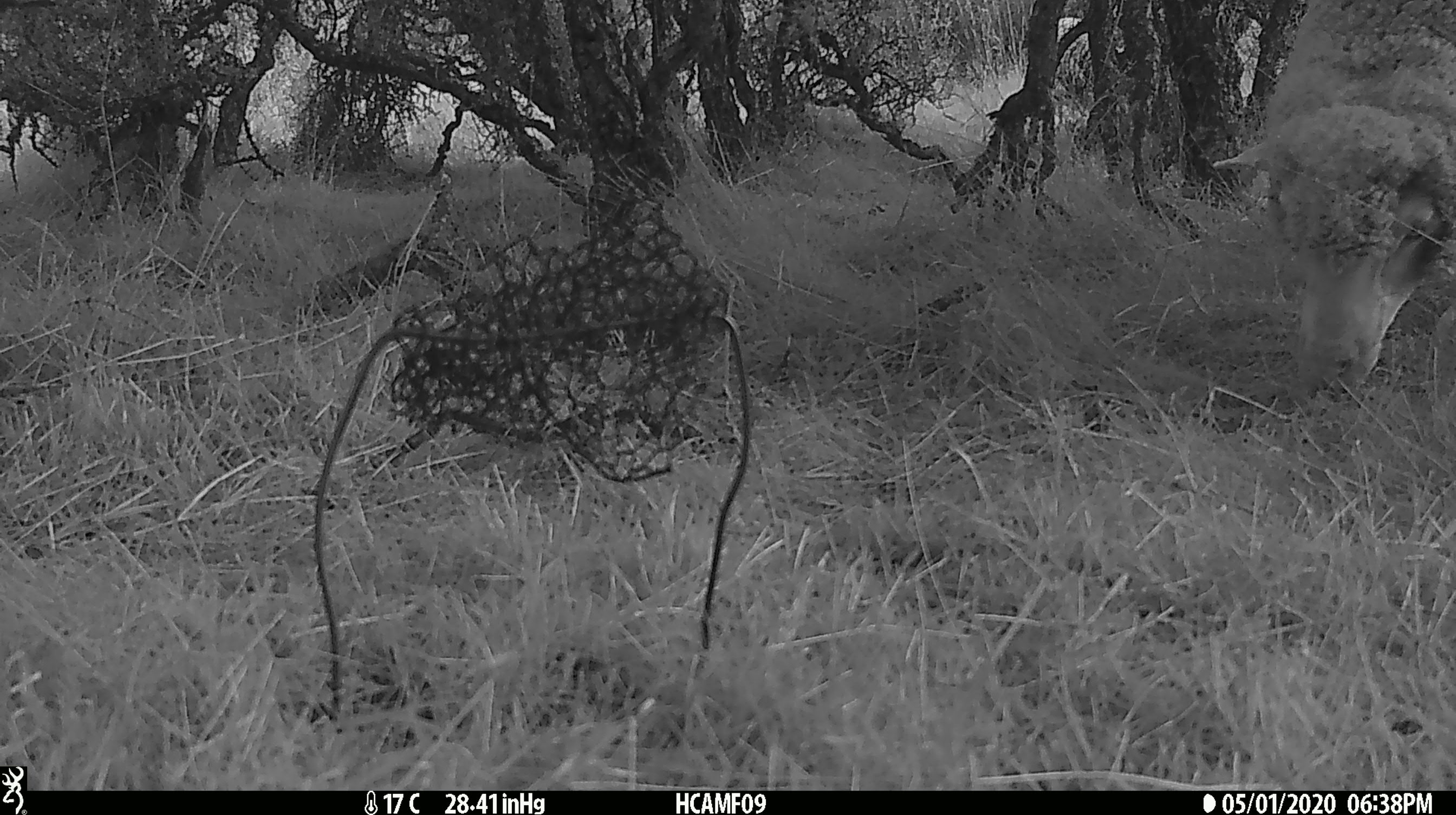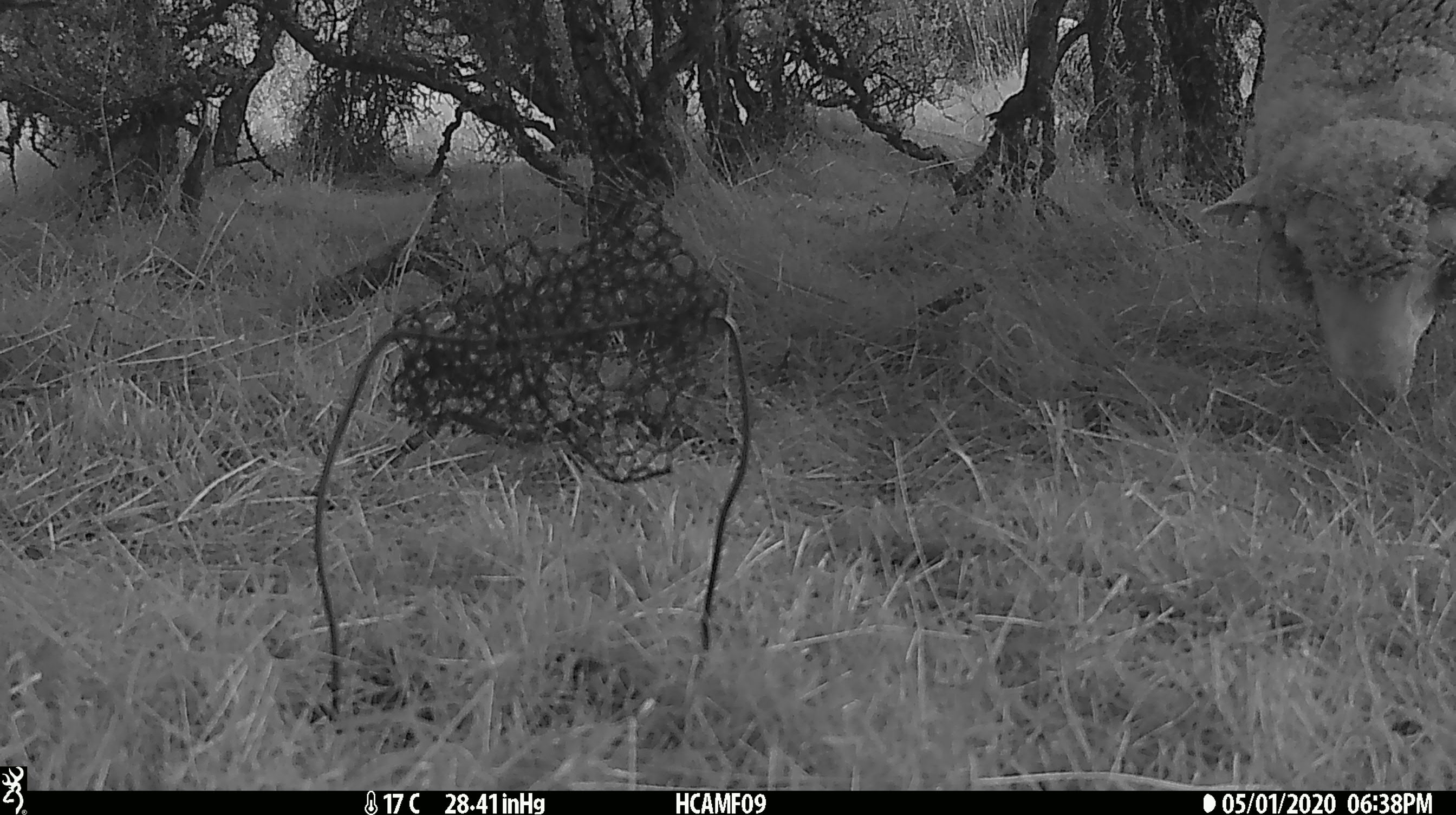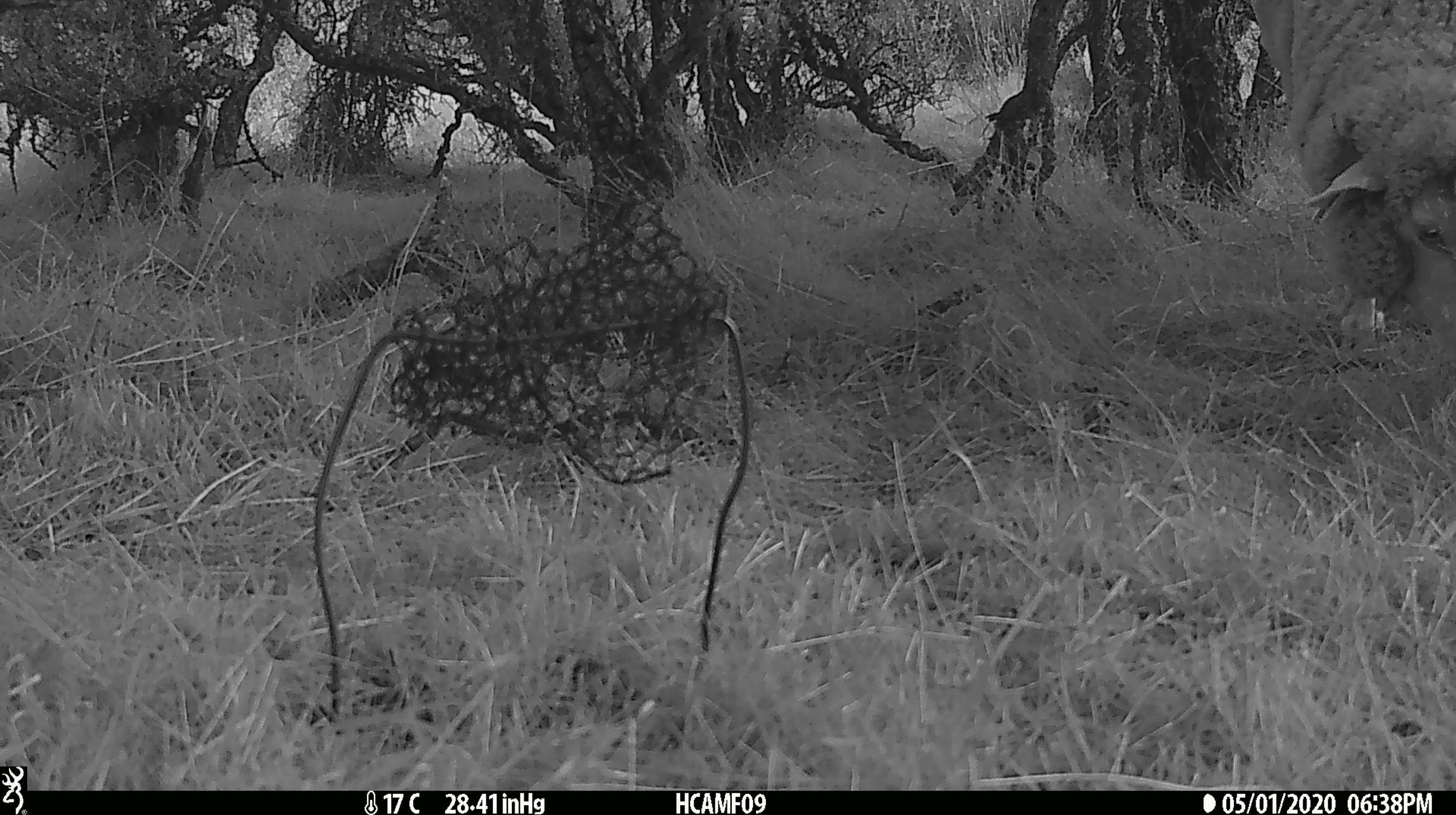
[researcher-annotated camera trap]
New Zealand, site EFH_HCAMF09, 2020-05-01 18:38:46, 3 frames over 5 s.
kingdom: Animalia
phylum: Chordata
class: Mammalia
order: Artiodactyla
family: Bovidae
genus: Ovis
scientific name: Ovis aries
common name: domestic sheep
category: sheep